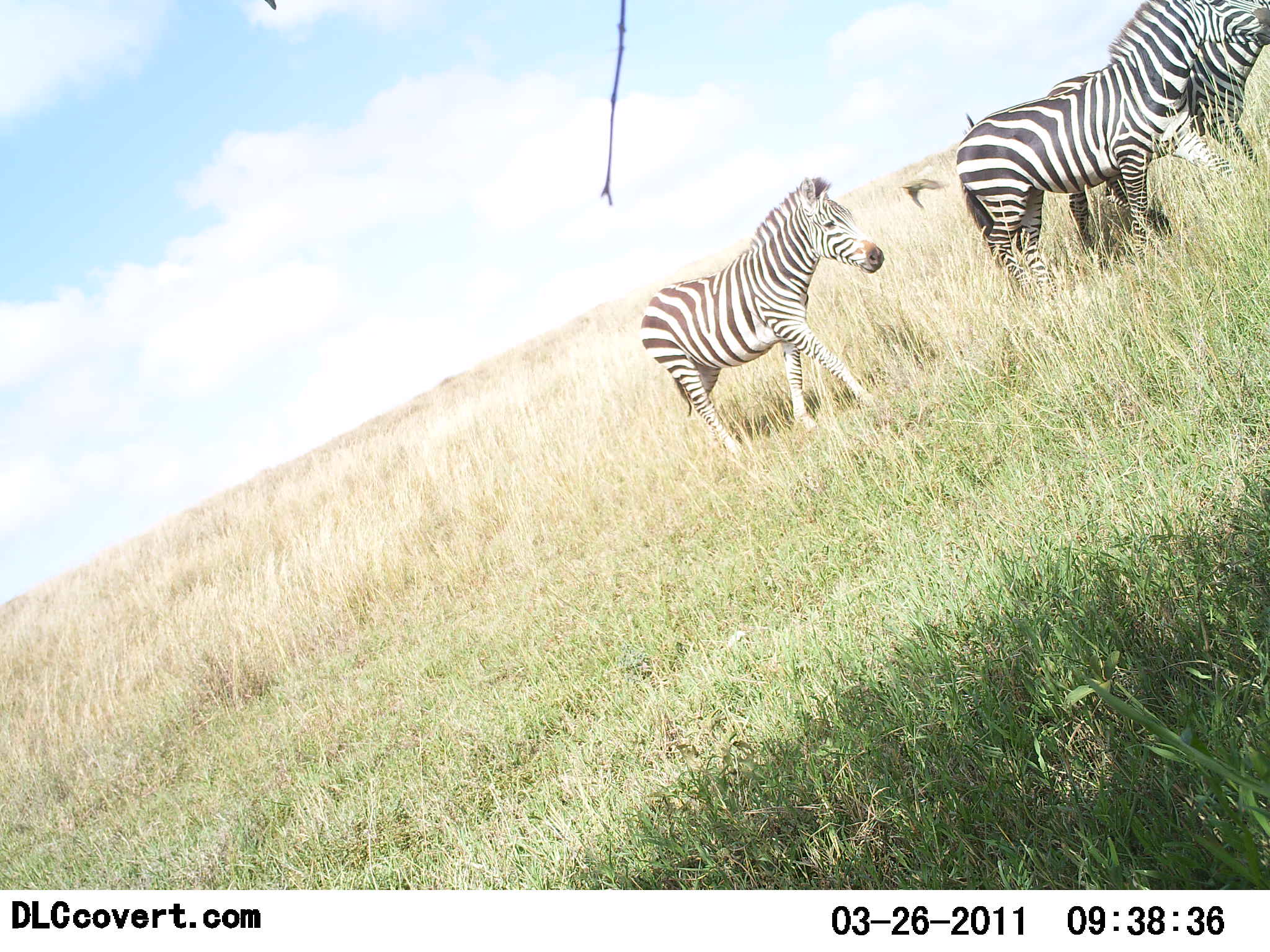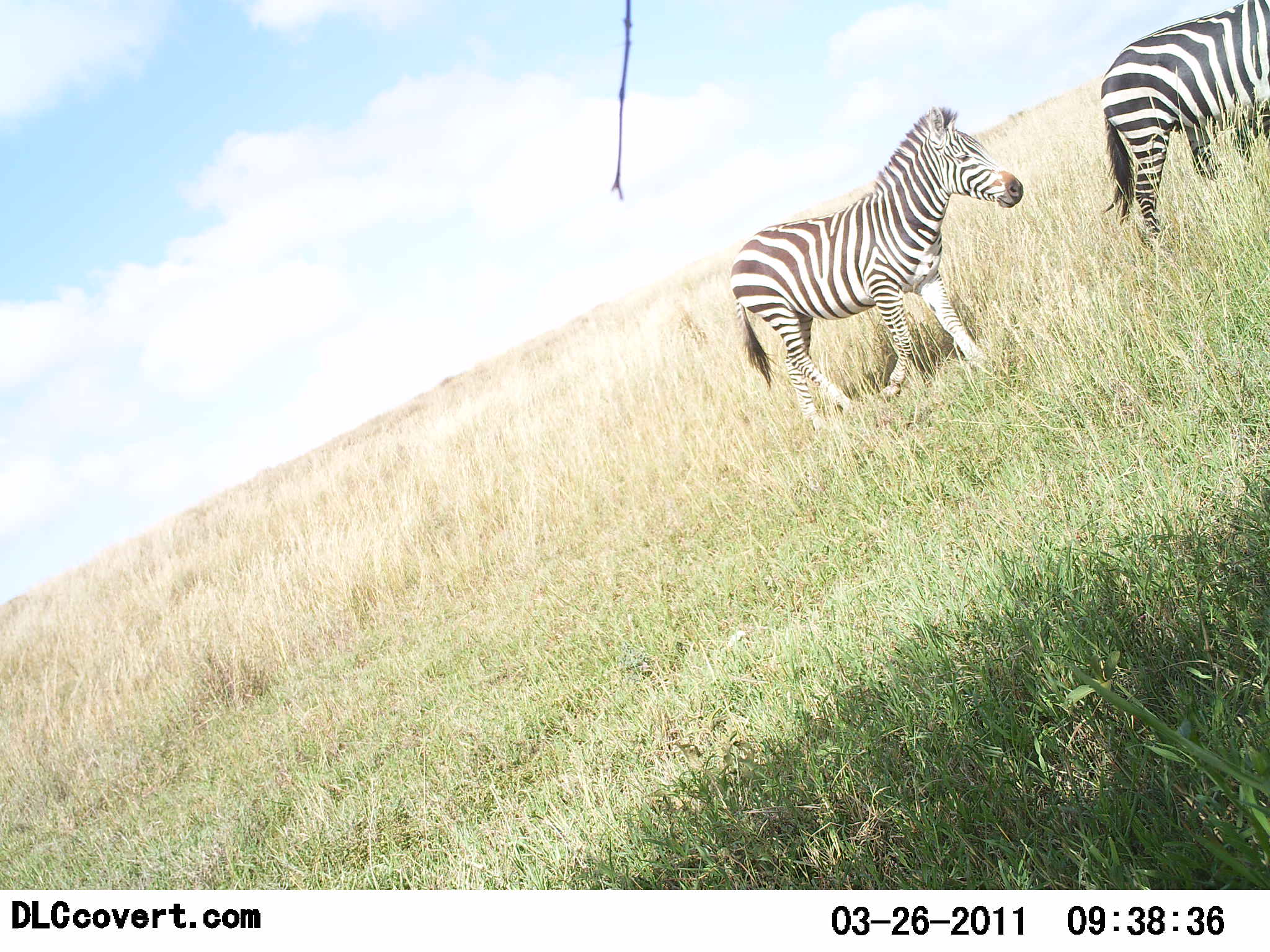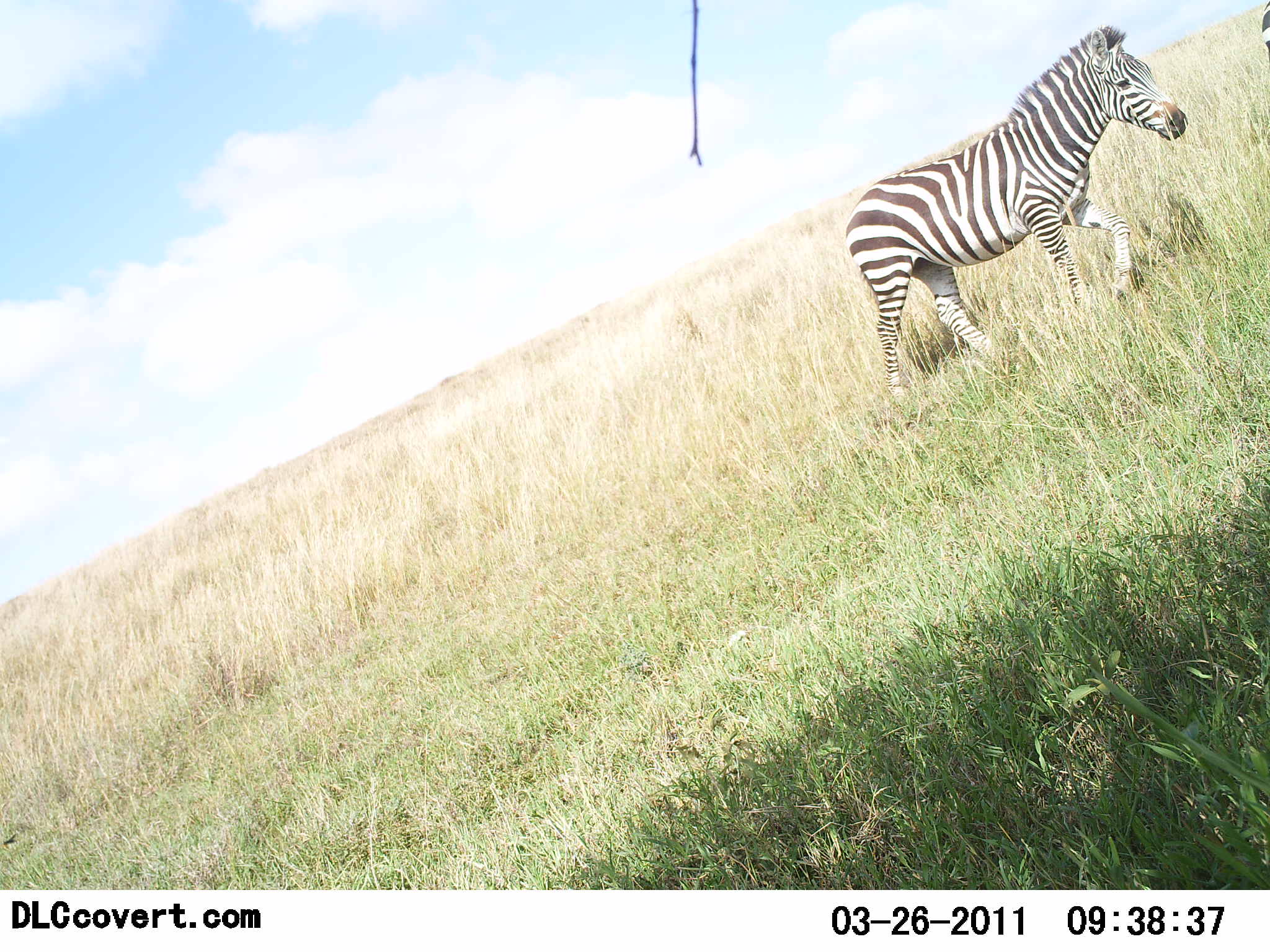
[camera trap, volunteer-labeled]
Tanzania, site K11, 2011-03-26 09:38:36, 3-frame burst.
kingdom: Animalia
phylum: Chordata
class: Mammalia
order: Perissodactyla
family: Equidae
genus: Equus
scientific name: Equus quagga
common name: plains zebra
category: zebra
Zebra (plains zebra) (Equus quagga), count 3. Behavior (volunteer vote fractions): standing 0%, resting 0%, moving 100%, interacting 8%. Young present (vote fraction): 0%. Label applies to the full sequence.